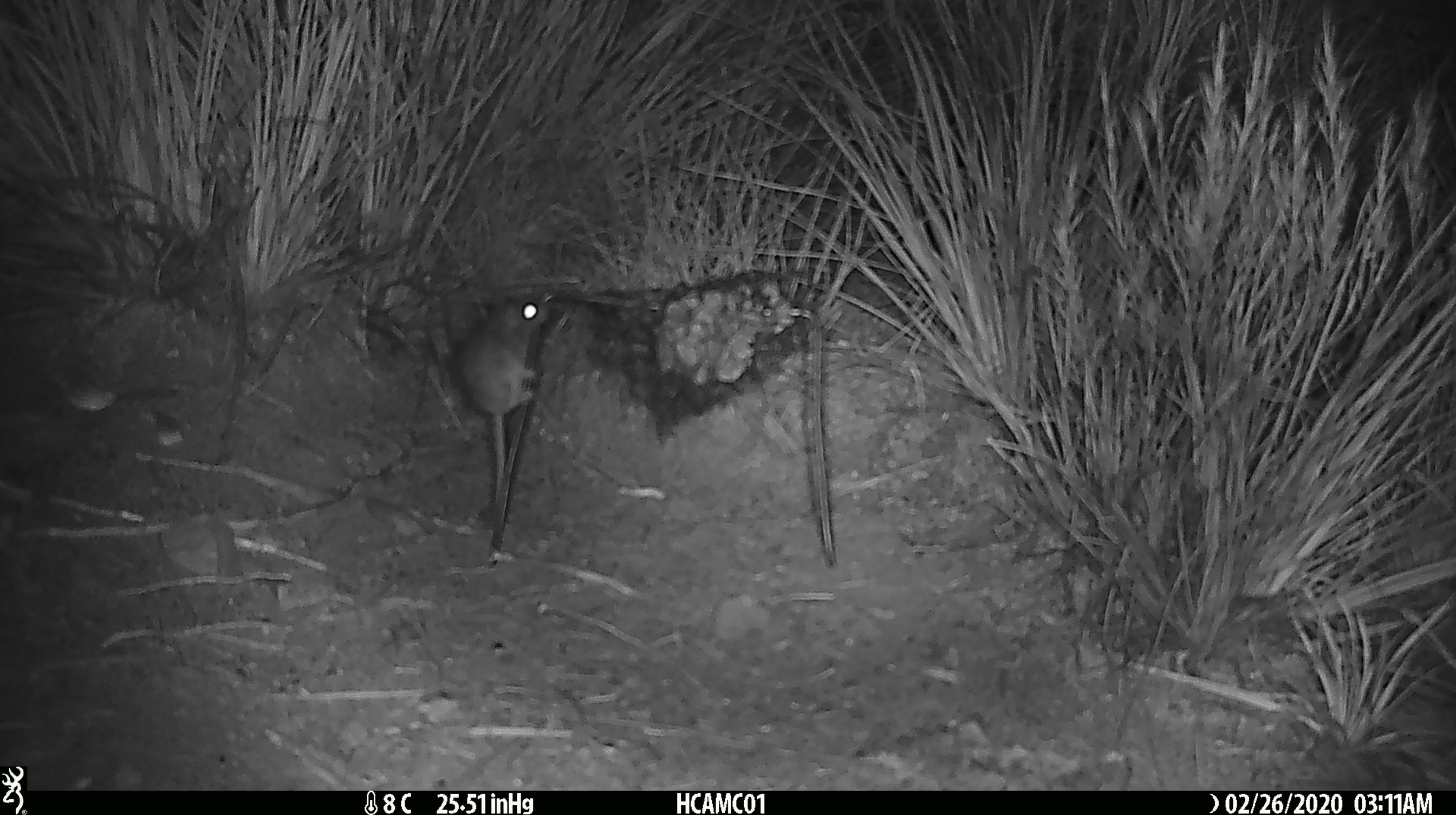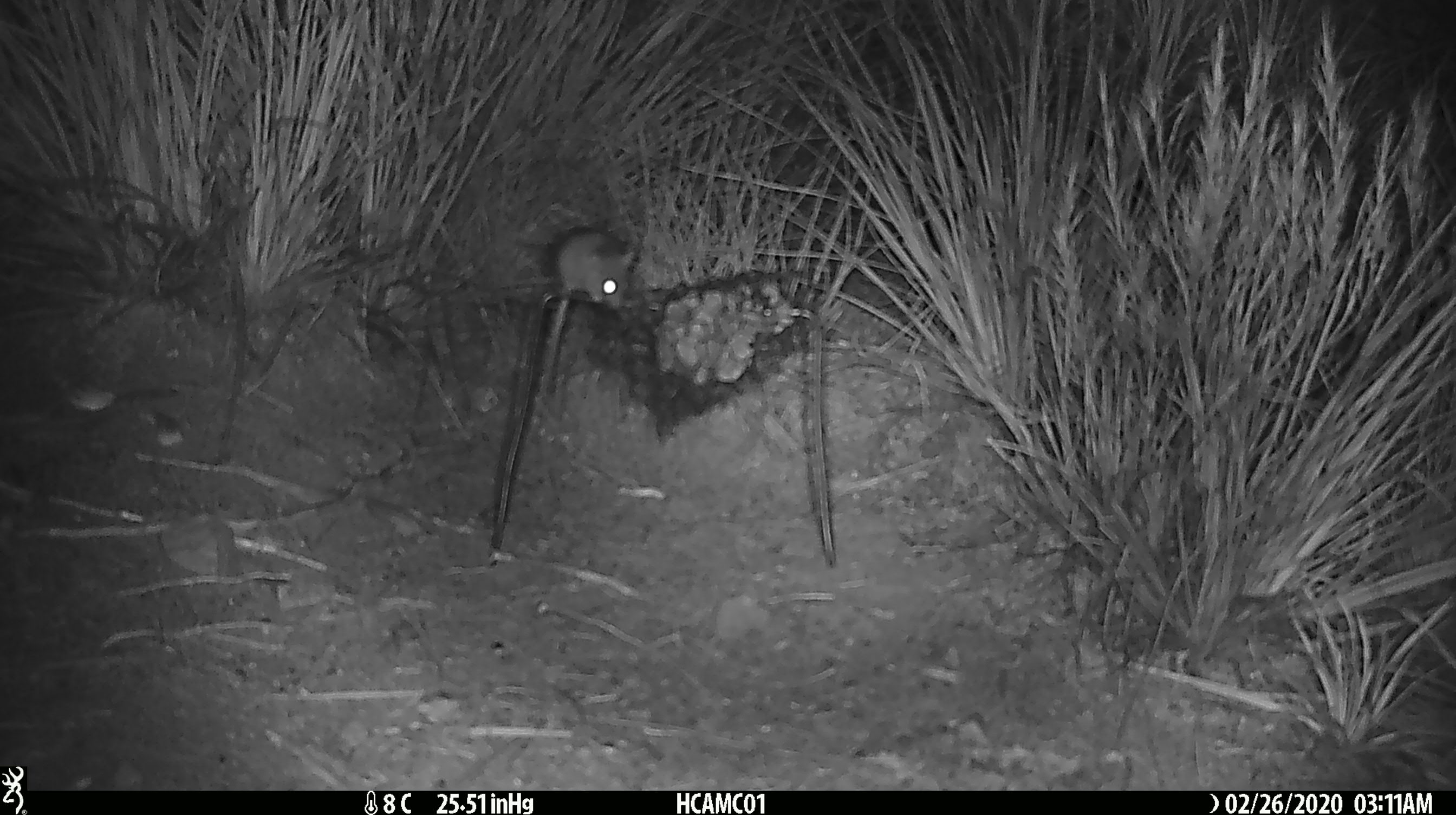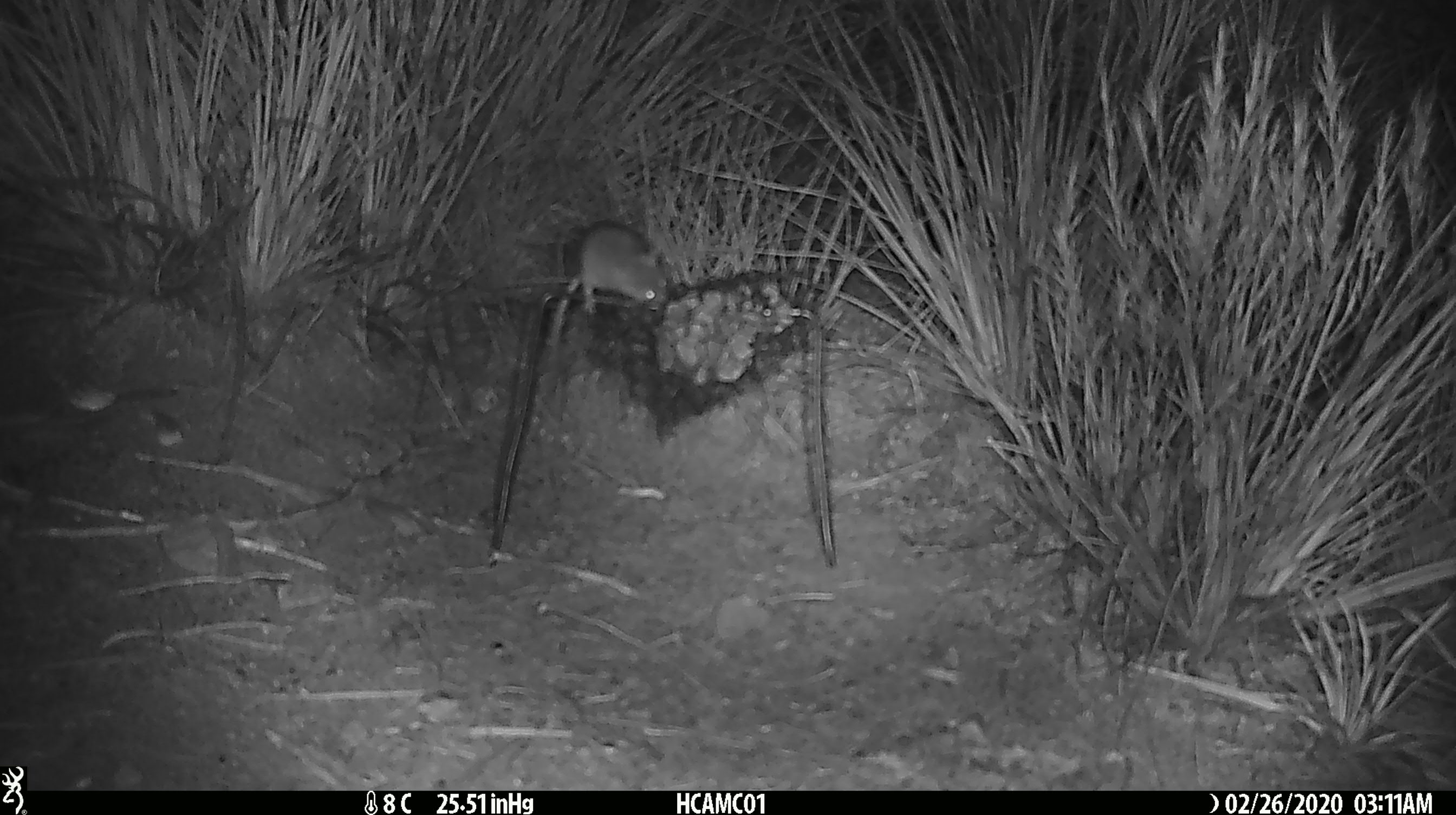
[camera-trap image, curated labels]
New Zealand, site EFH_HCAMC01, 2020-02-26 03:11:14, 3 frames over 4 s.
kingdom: Animalia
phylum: Chordata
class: Mammalia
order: Rodentia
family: Muridae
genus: Mus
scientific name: Mus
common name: mouse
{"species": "mouse (Mus)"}